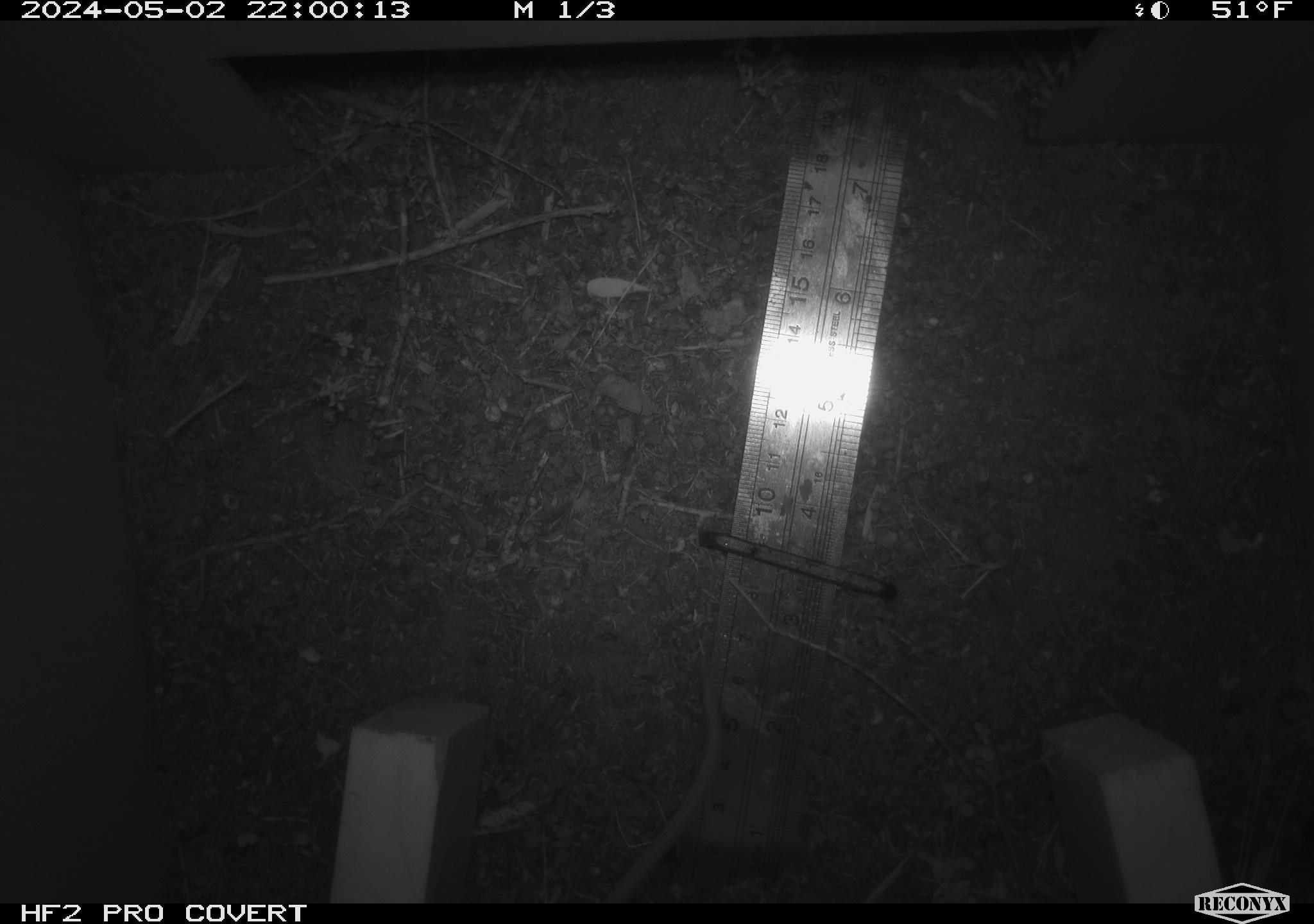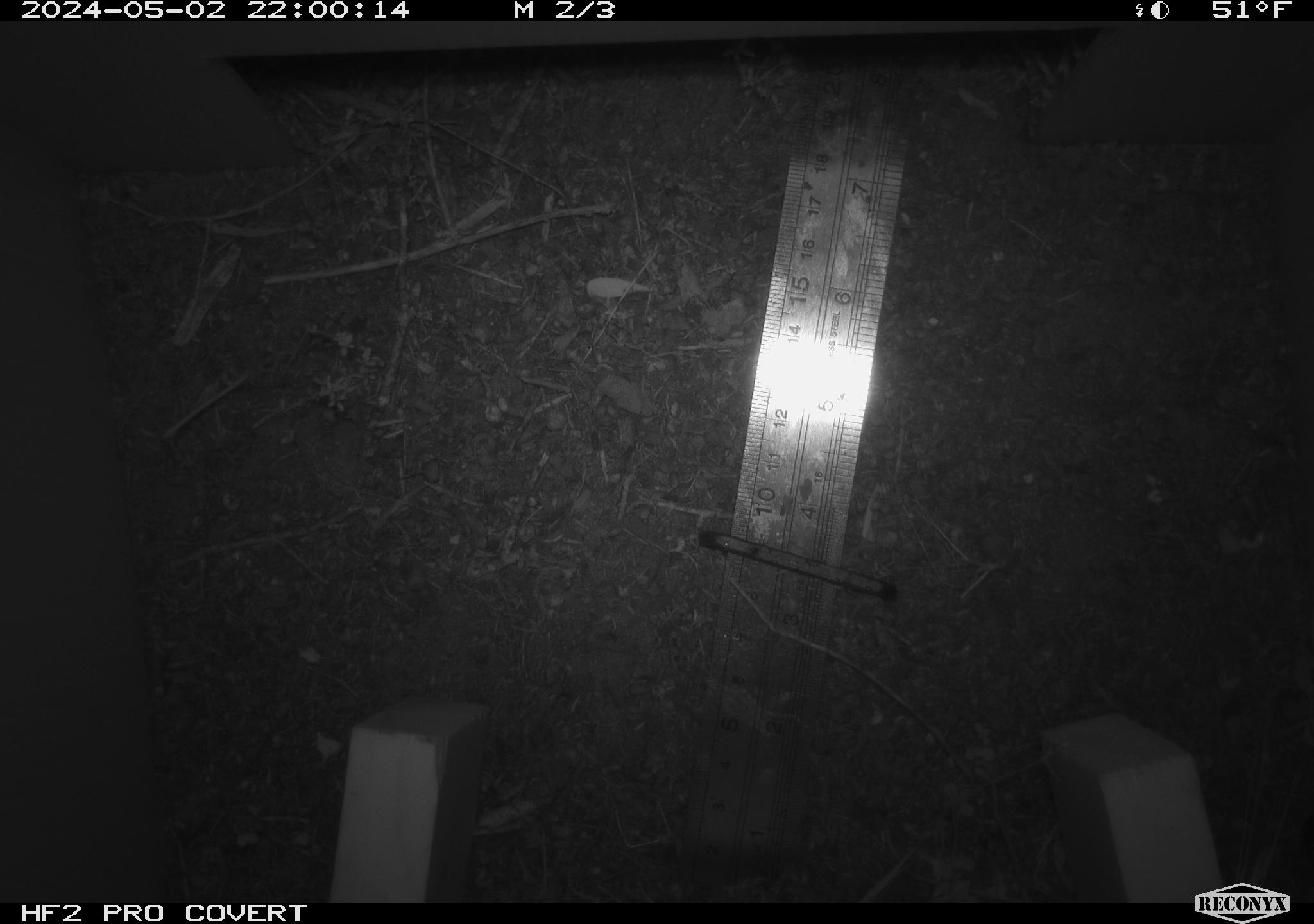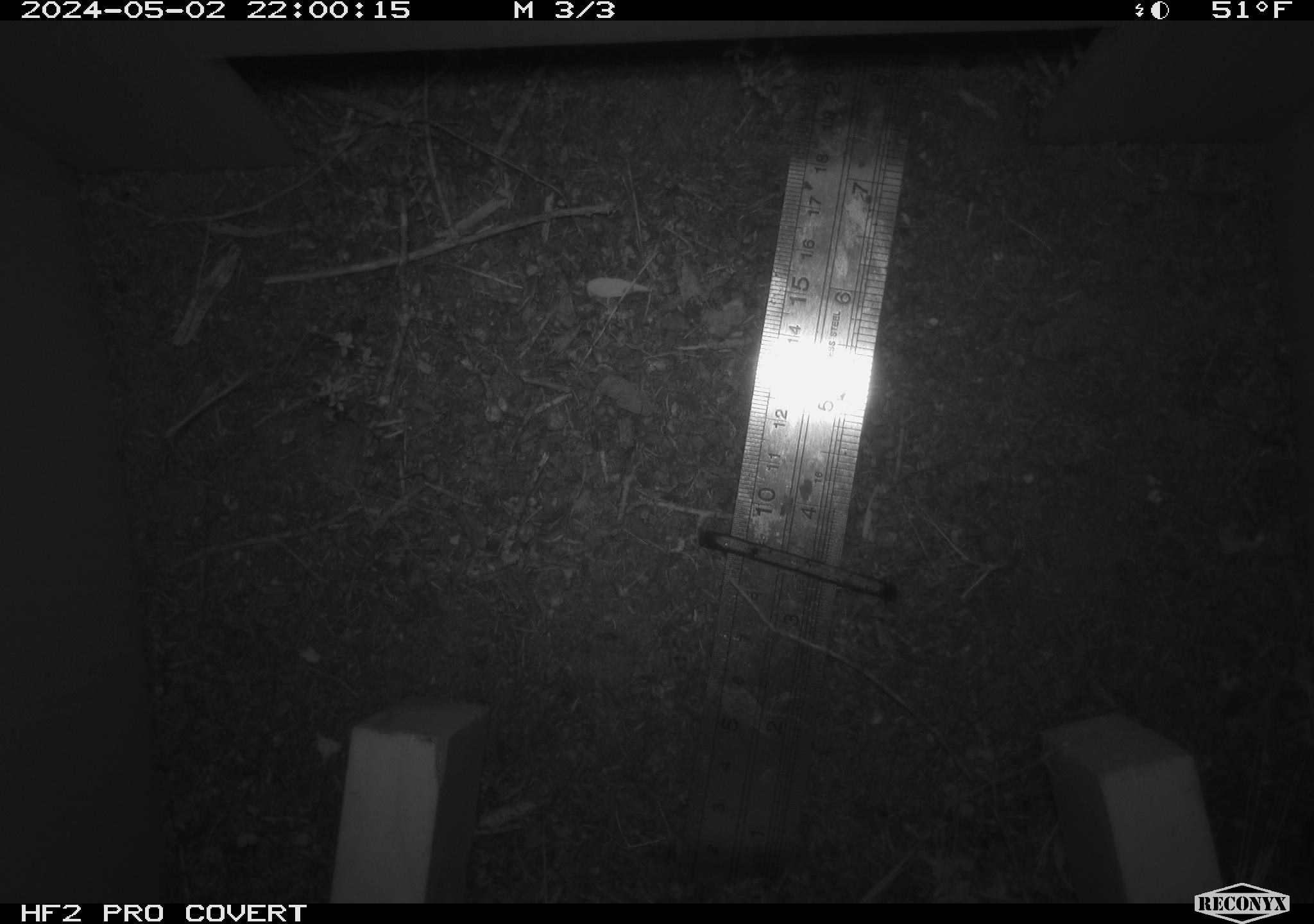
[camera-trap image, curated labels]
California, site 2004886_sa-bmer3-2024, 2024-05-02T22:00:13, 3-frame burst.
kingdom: Animalia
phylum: Chordata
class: Mammalia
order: Rodentia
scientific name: Rodentia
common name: mouse species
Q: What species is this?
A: Mouse species (Rodentia).